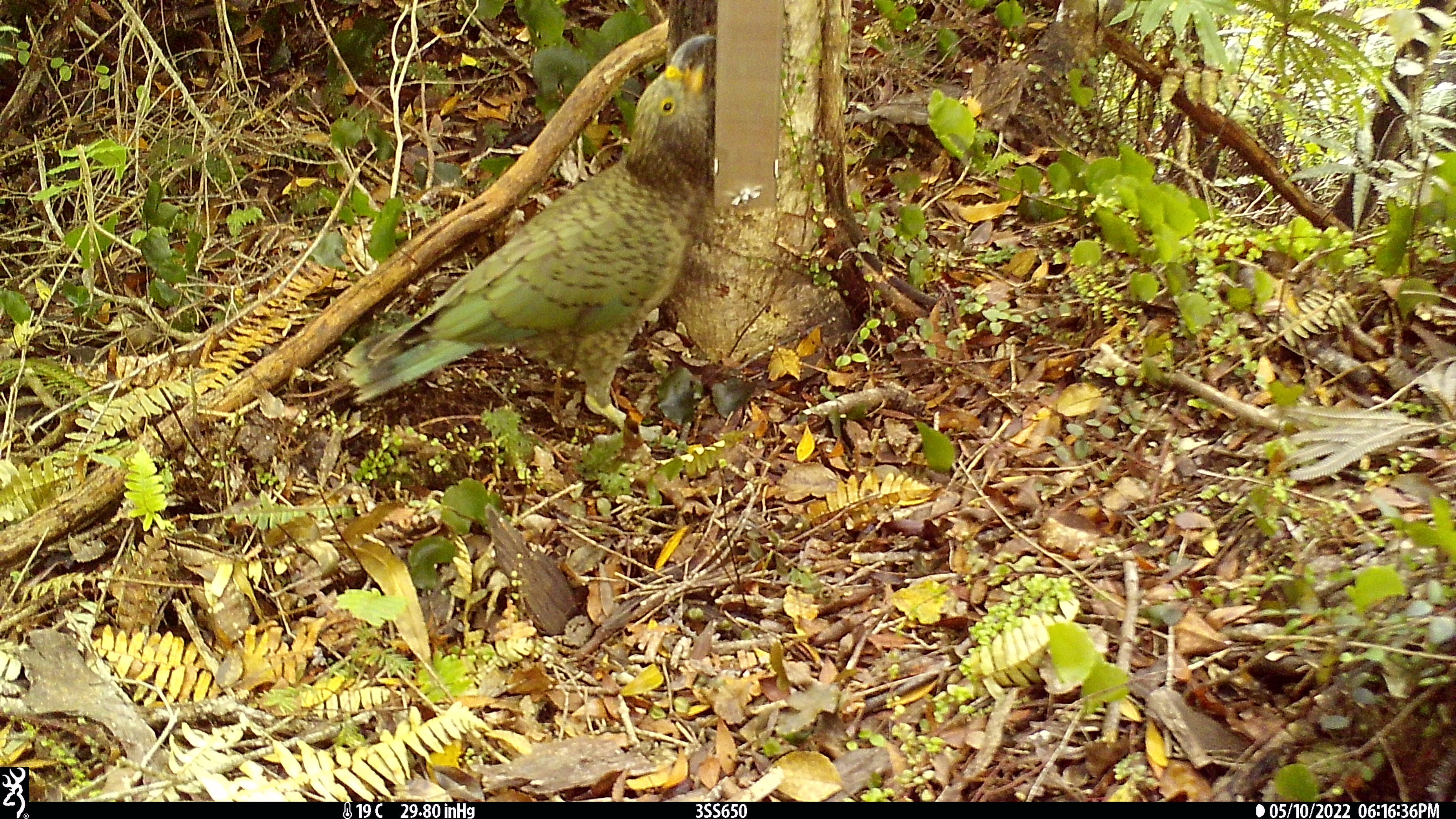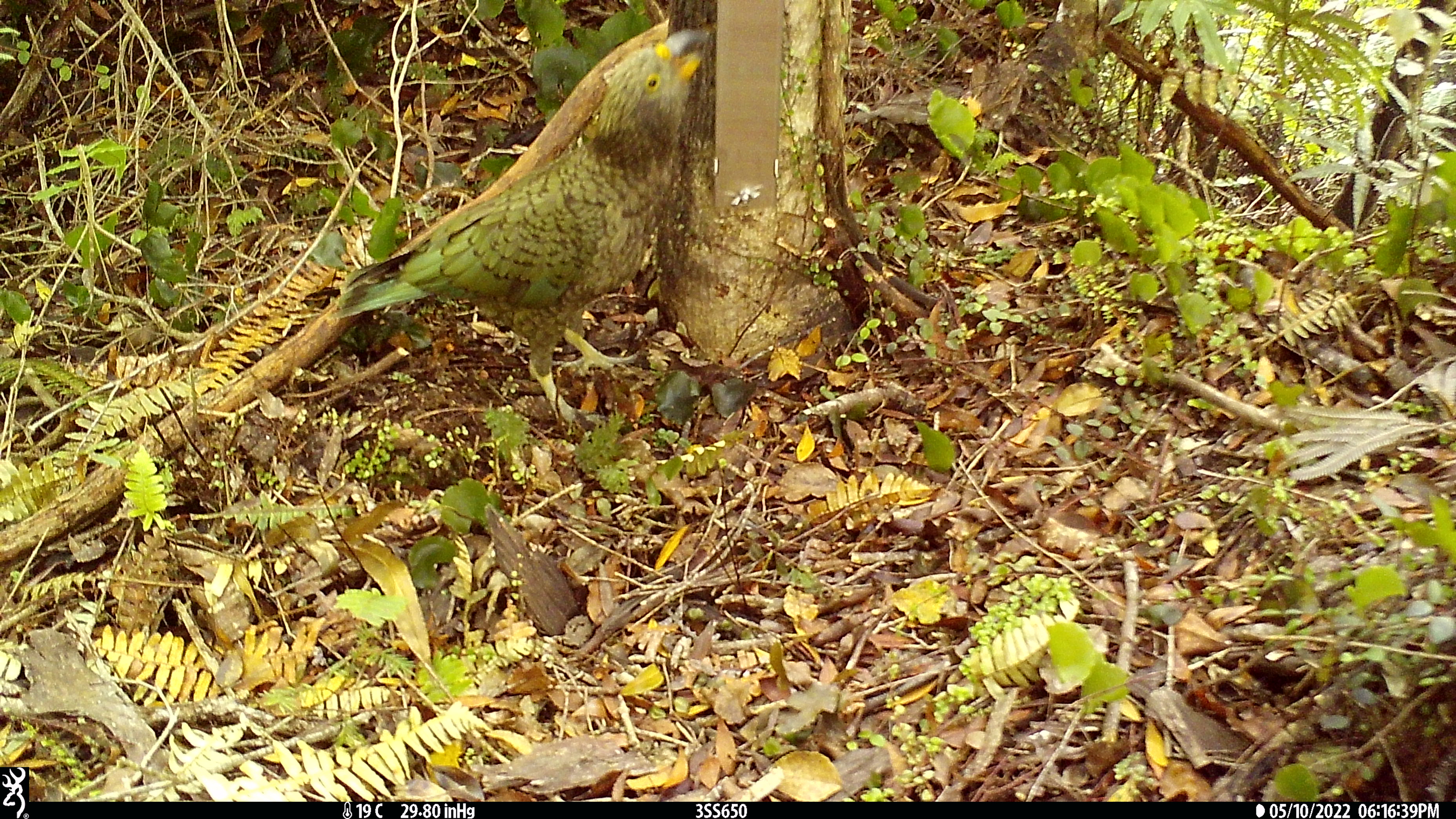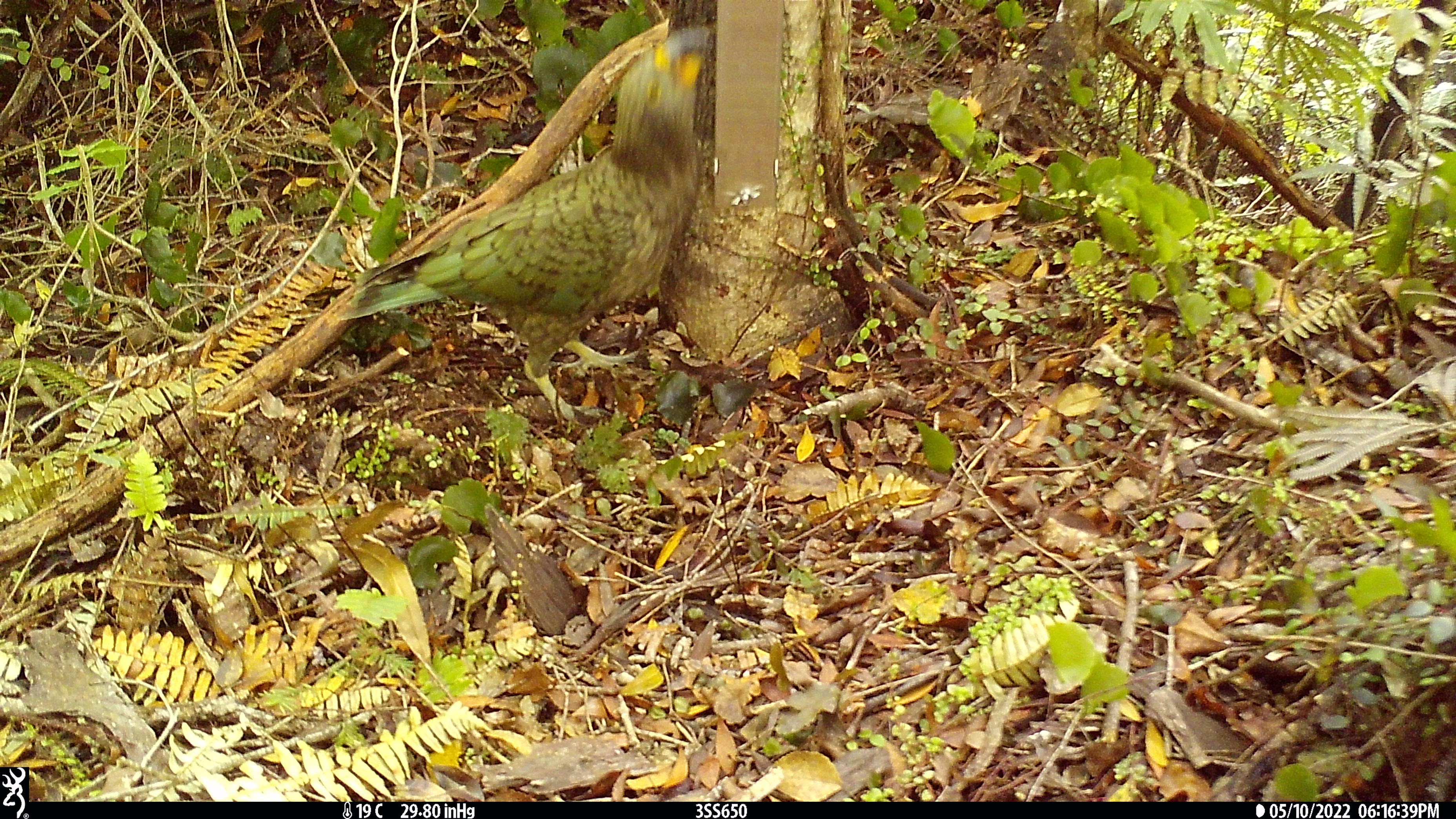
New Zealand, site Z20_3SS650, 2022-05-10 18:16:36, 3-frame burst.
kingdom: Animalia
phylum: Chordata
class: Aves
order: Psittaciformes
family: Strigopidae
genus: Nestor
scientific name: Nestor notabilis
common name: kea